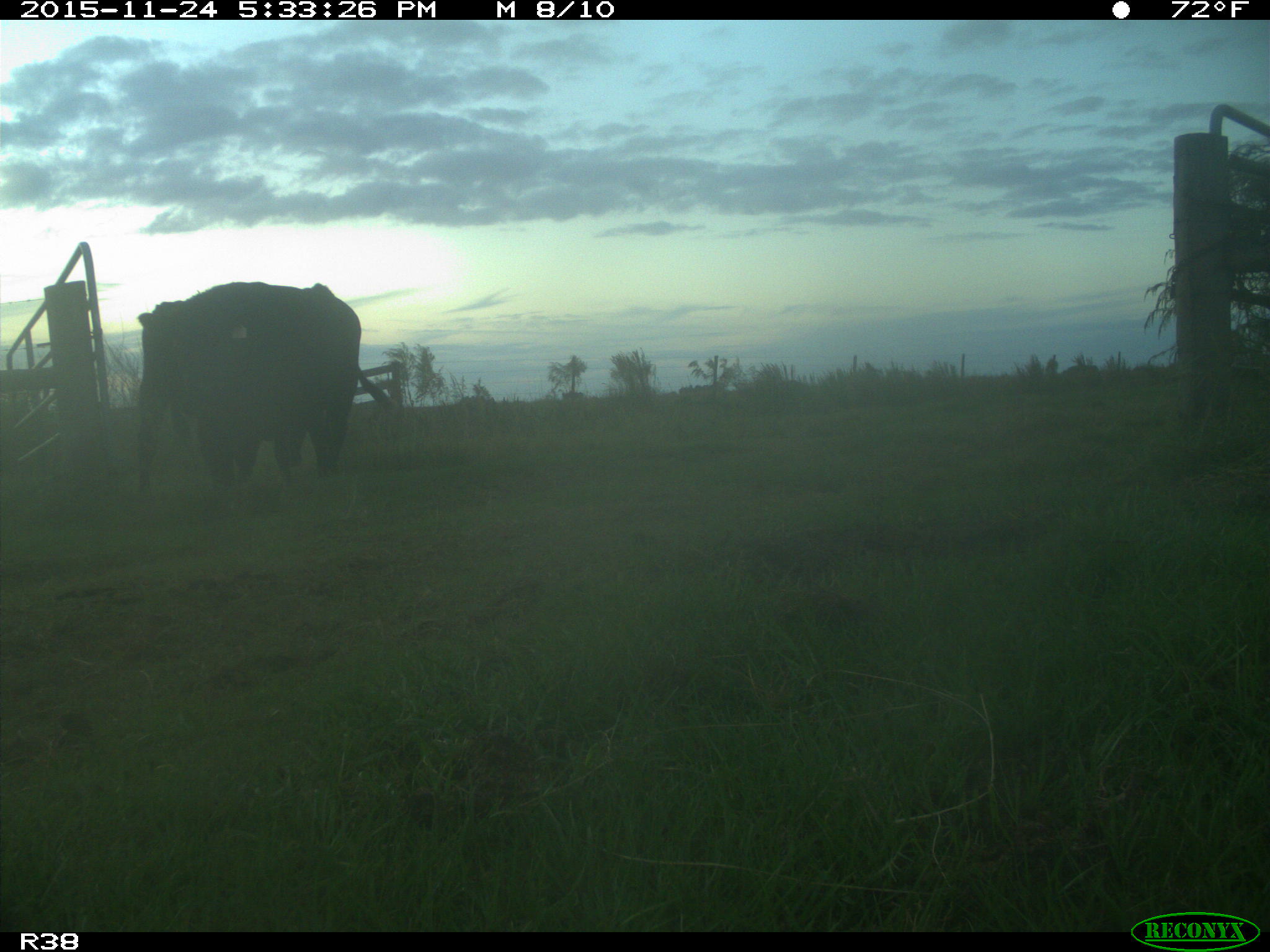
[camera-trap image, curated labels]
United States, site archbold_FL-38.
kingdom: Animalia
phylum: Chordata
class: Mammalia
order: Artiodactyla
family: Bovidae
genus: Bos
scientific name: Bos taurus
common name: domestic cow